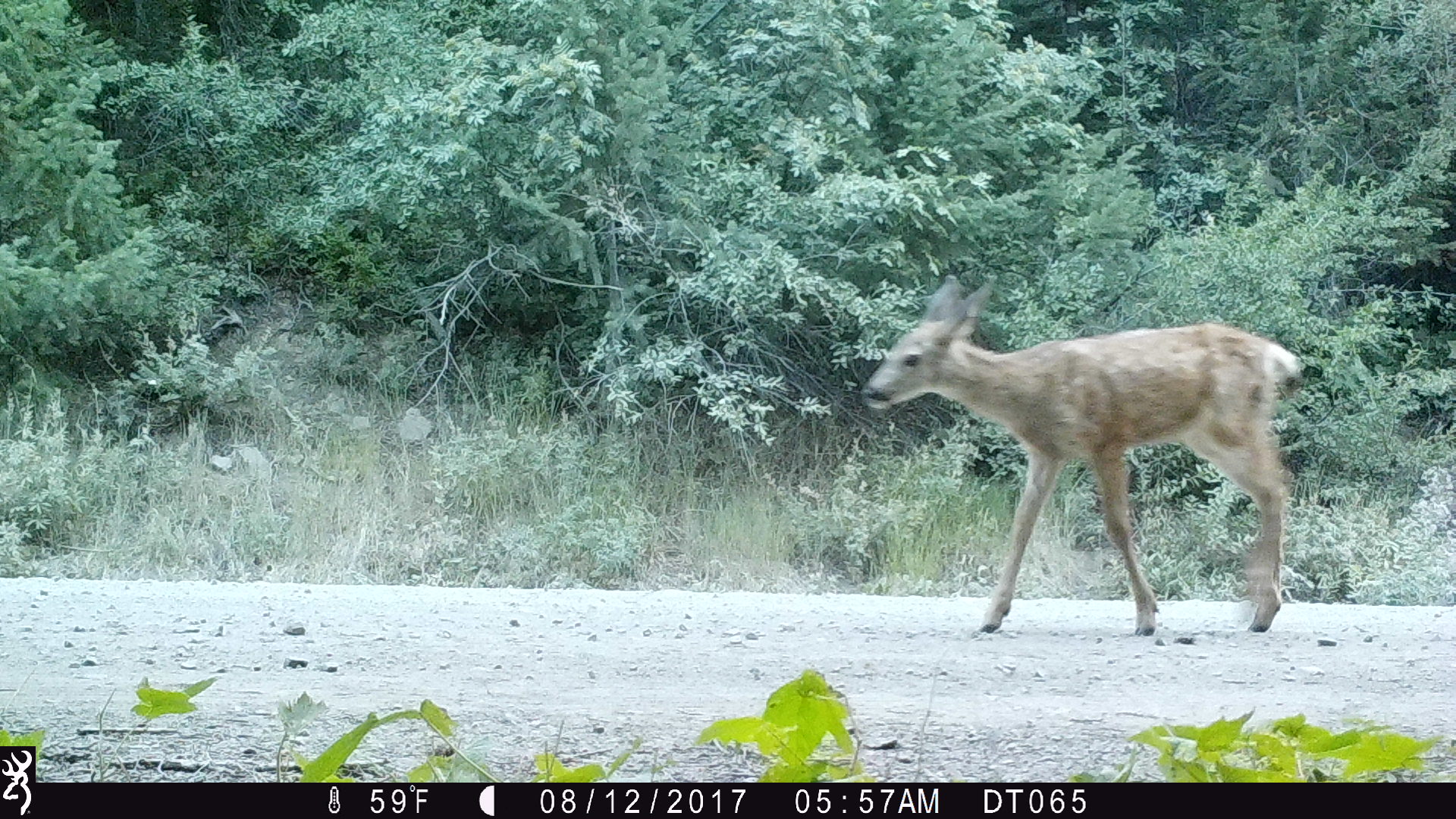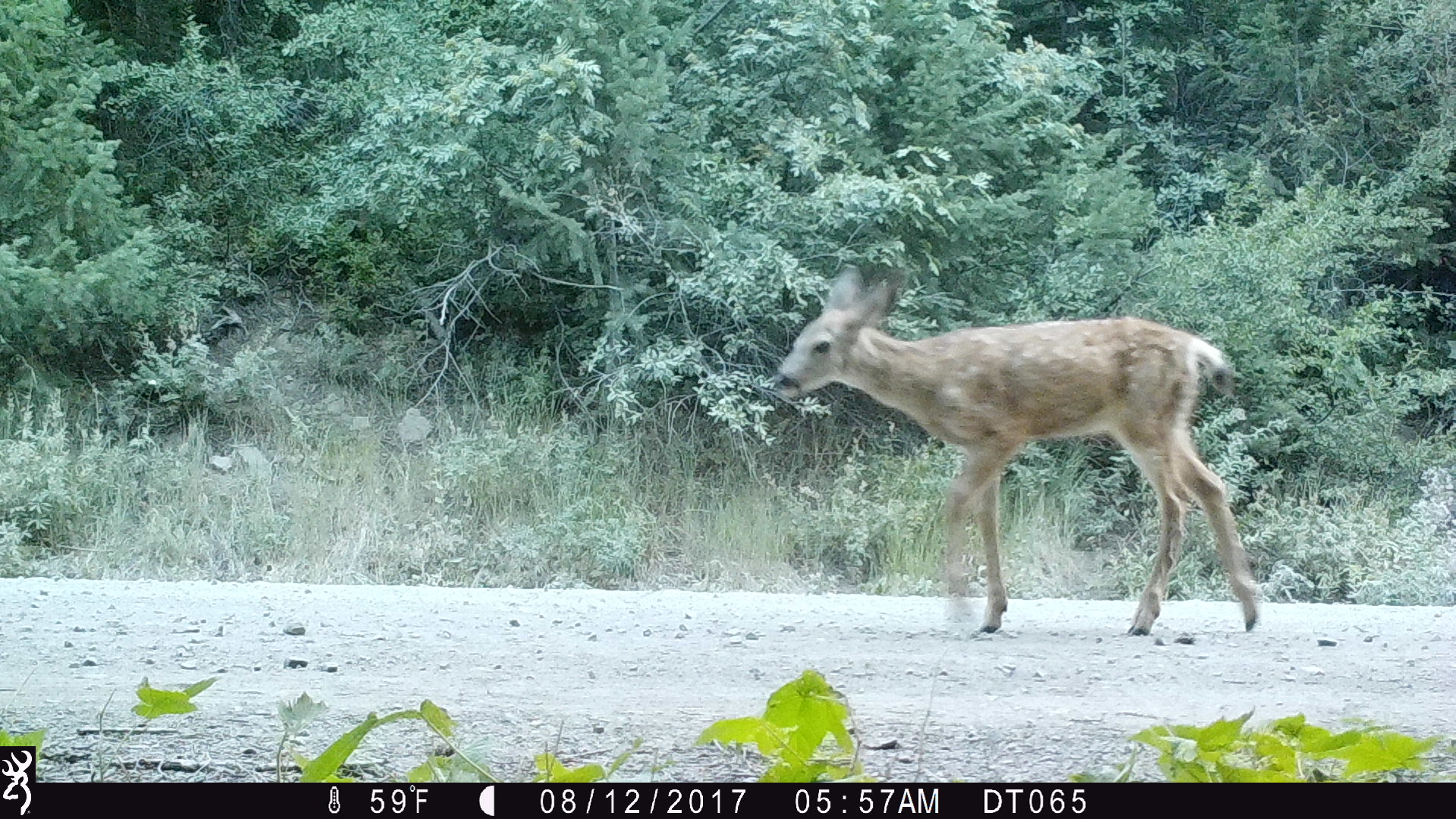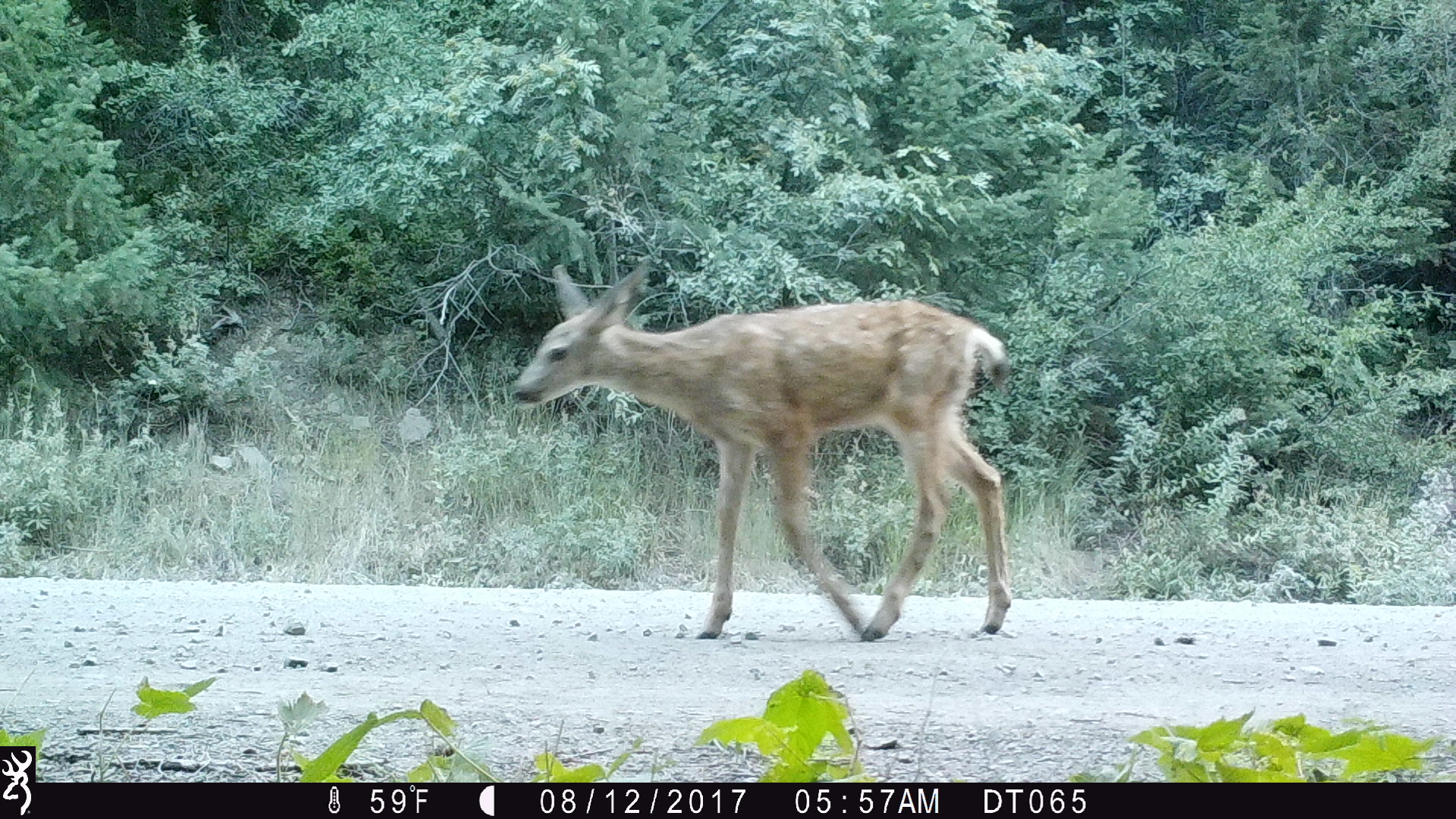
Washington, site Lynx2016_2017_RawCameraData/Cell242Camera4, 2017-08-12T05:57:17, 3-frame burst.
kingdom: Animalia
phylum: Chordata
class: Mammalia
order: Artiodactyla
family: Cervidae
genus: Odocoileus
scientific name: Odocoileus hemionus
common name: mule deer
Odocoileus hemionus (mule deer). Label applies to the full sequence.